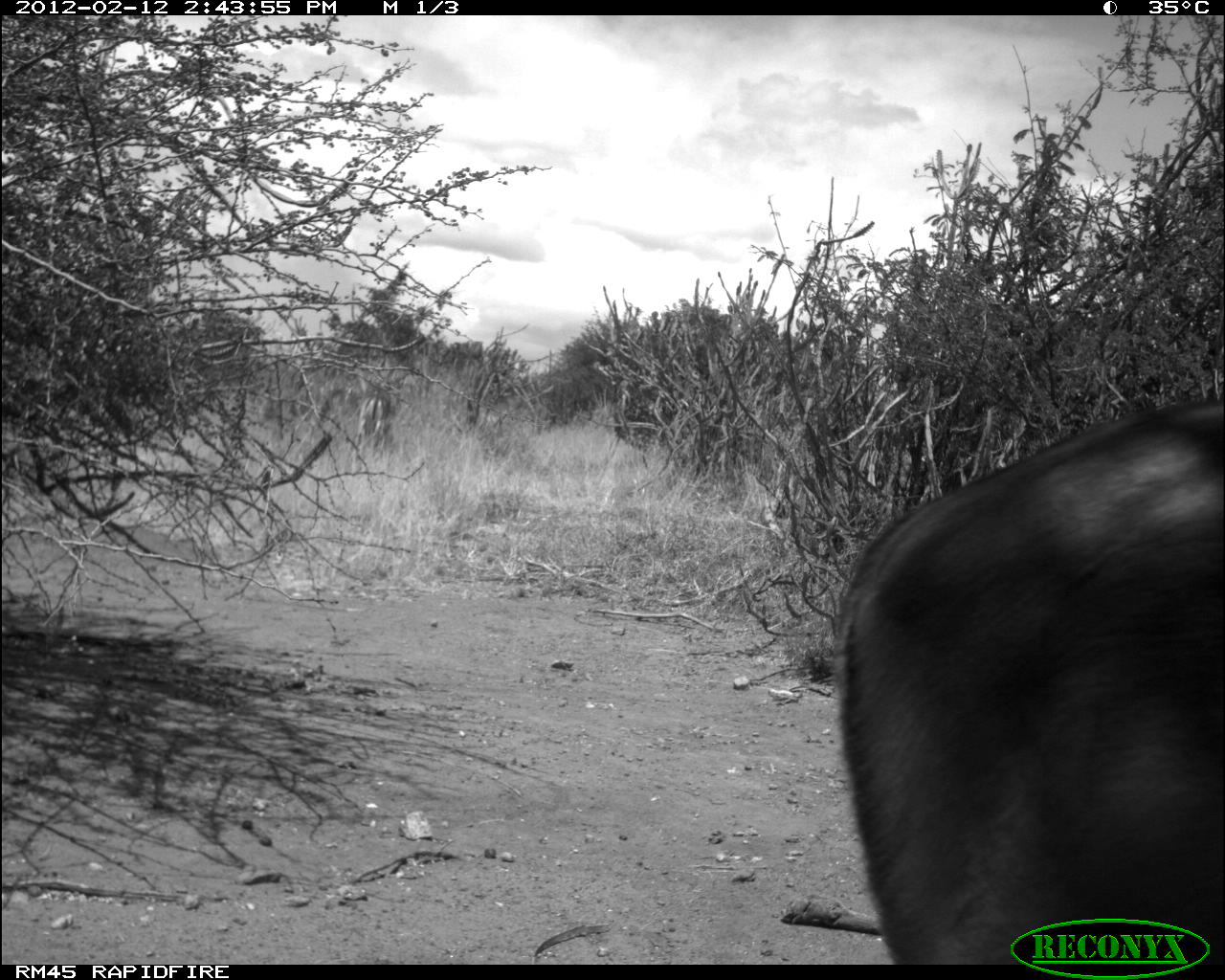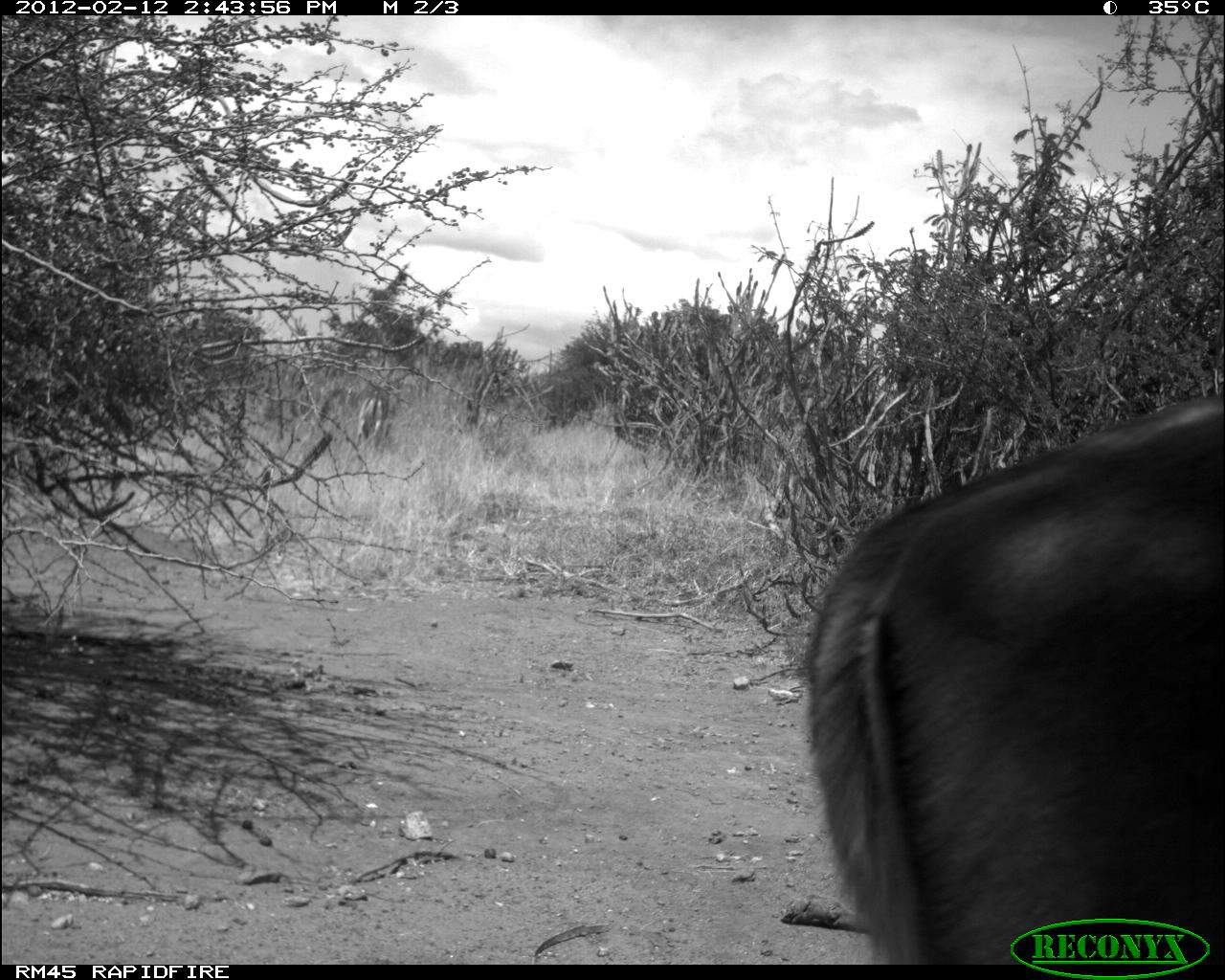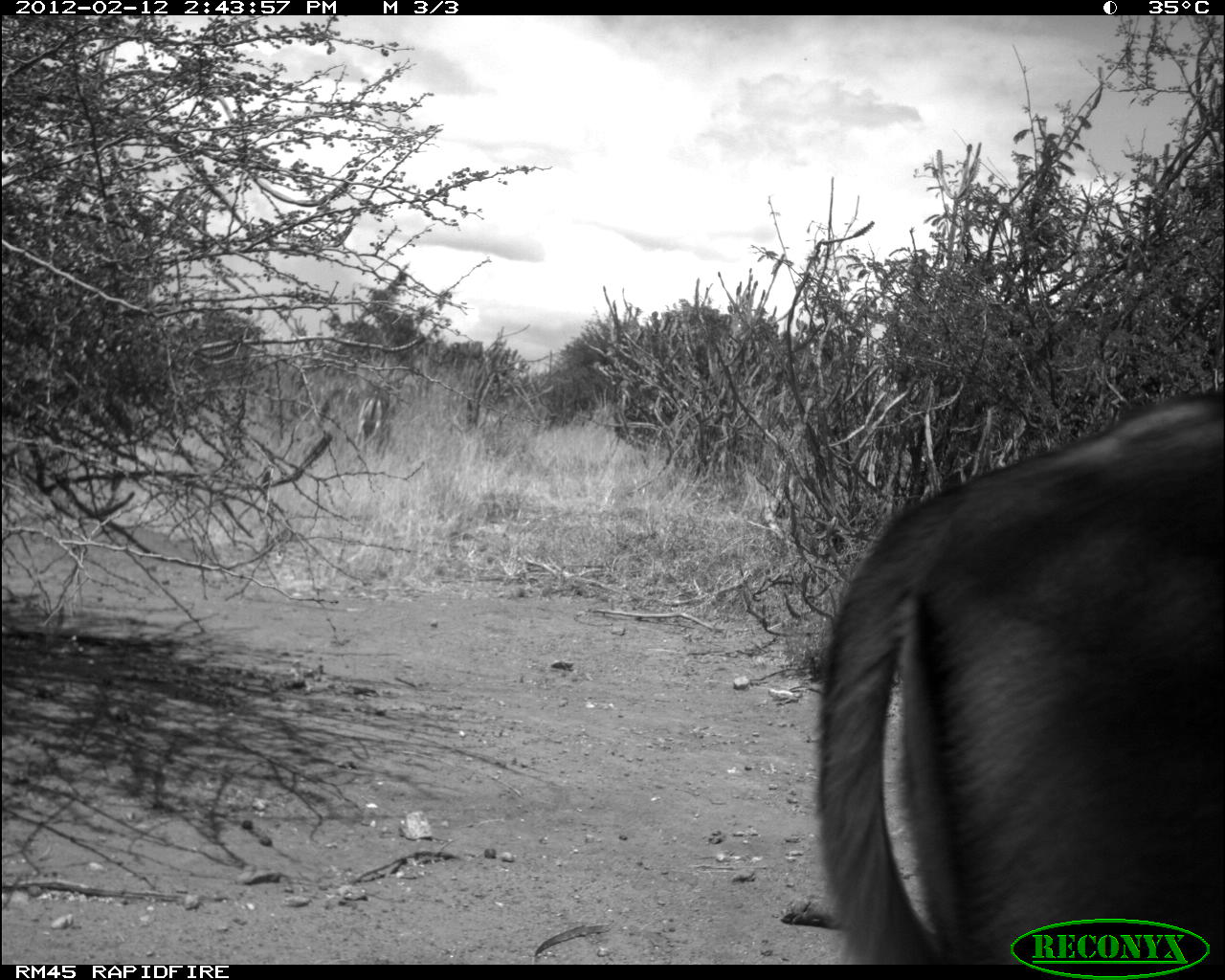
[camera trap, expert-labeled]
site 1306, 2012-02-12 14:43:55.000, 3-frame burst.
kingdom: Animalia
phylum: Chordata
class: Mammalia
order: Artiodactyla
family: Bovidae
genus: Aepyceros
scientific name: Aepyceros melampus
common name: impala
Aepyceros melampus (impala), count 2.